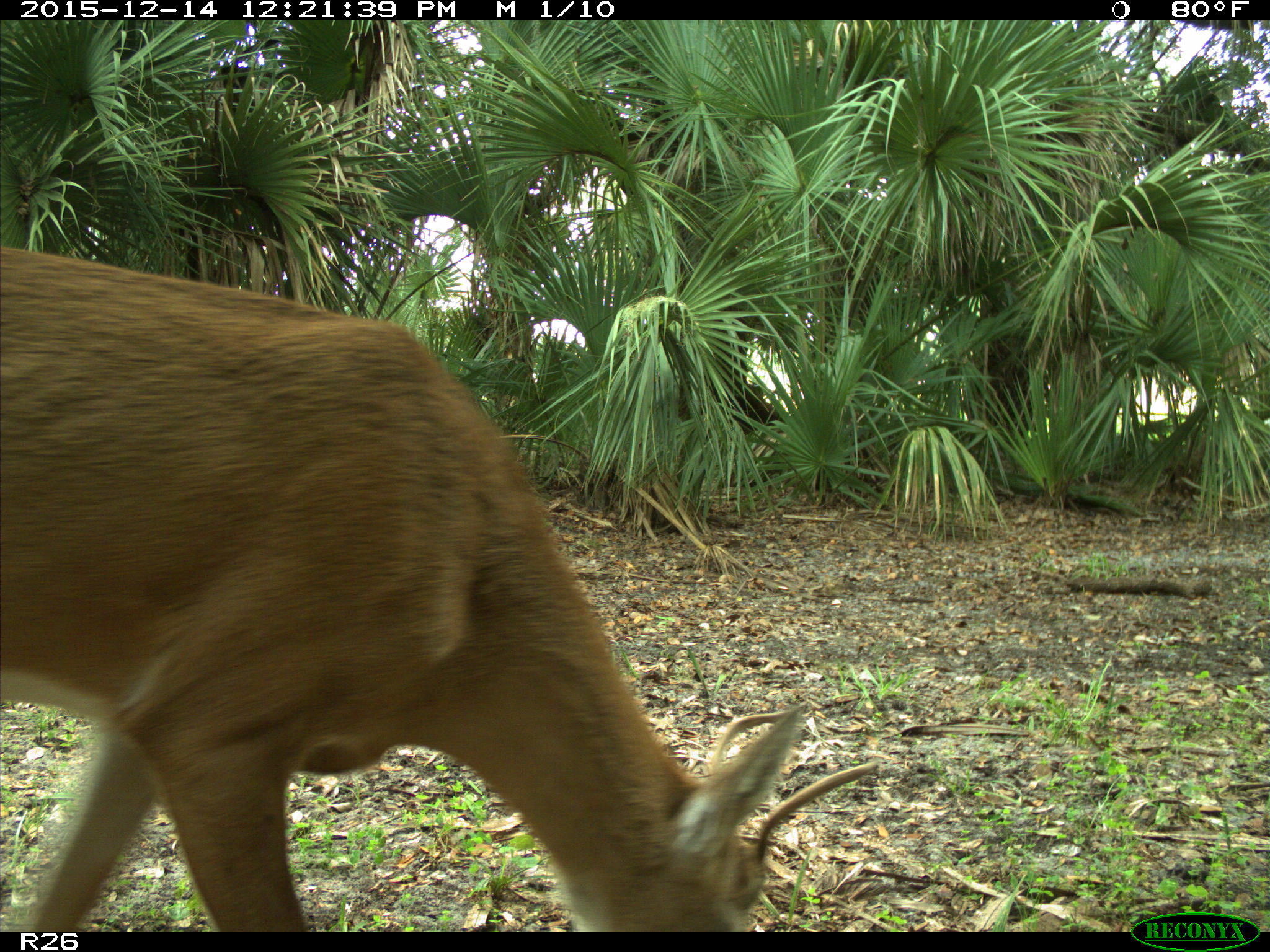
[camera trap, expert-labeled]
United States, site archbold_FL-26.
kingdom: Animalia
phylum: Chordata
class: Mammalia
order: Artiodactyla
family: Cervidae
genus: Odocoileus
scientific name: Odocoileus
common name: deer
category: unidentified deer